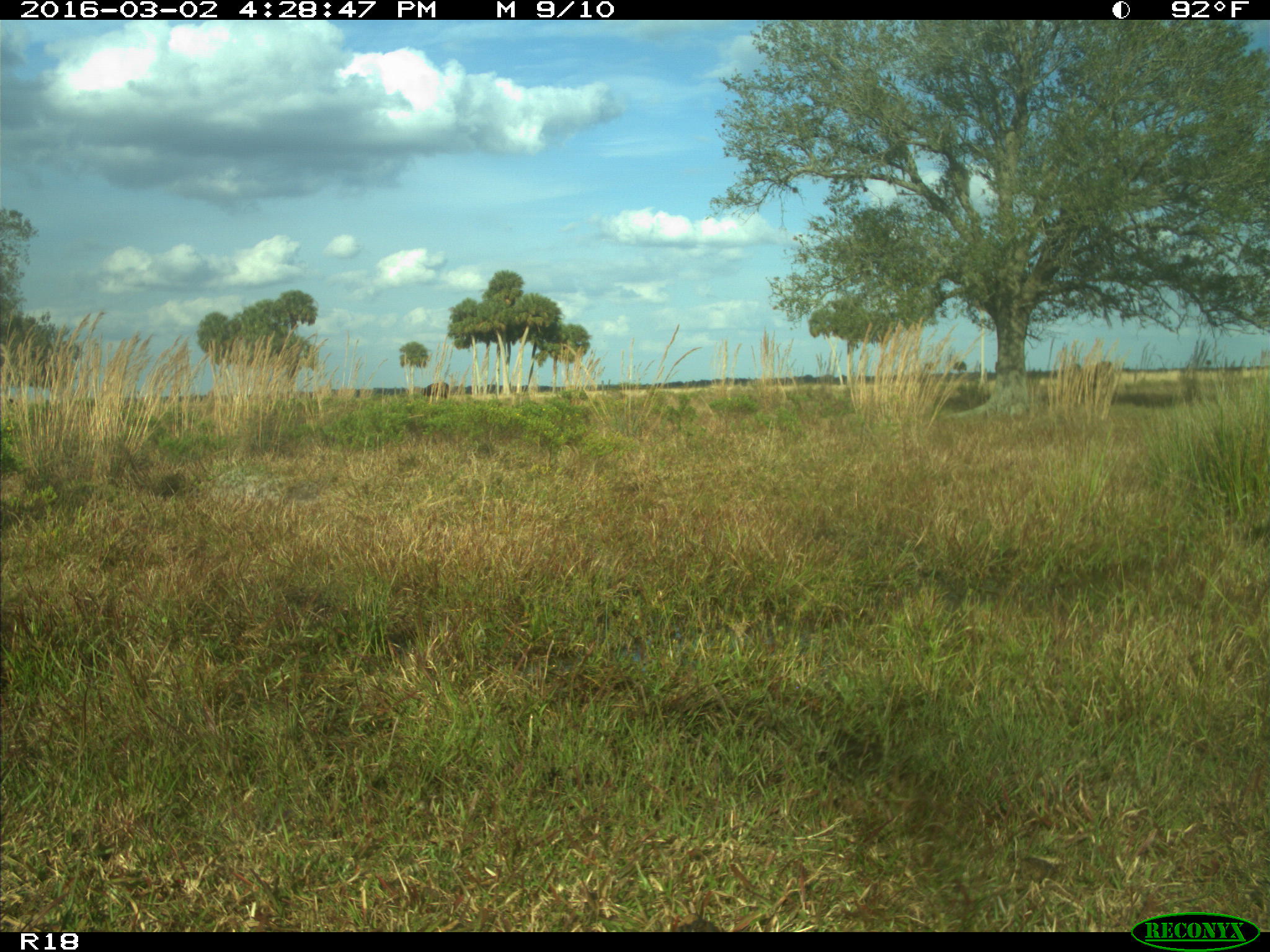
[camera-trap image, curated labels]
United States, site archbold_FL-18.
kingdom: Animalia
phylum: Chordata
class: Mammalia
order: Artiodactyla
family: Bovidae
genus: Bos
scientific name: Bos taurus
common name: domestic cow